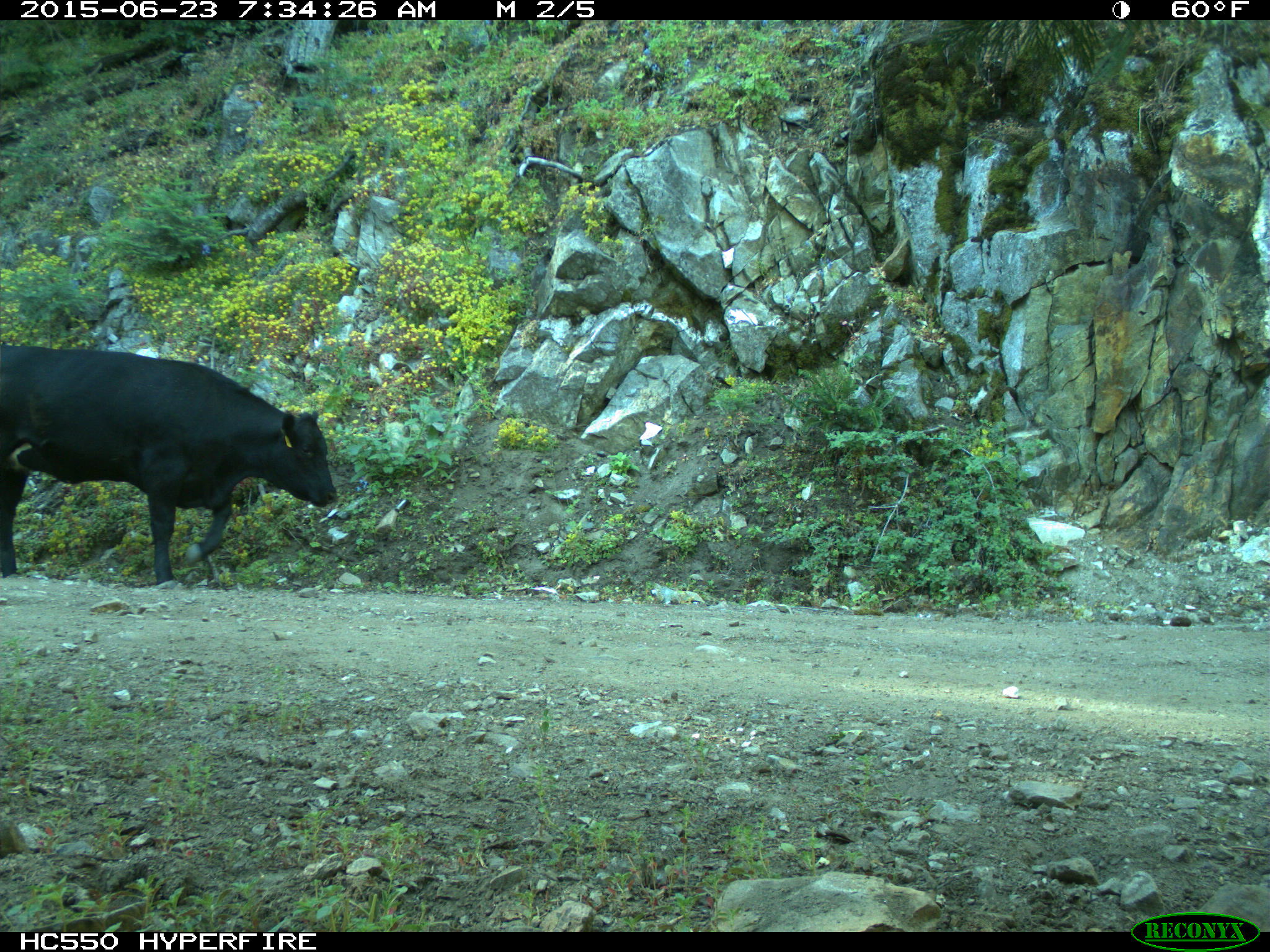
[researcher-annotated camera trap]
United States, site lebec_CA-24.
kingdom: Animalia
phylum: Chordata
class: Mammalia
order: Artiodactyla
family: Bovidae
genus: Bos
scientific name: Bos taurus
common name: domestic cow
Bos taurus (domestic cow).